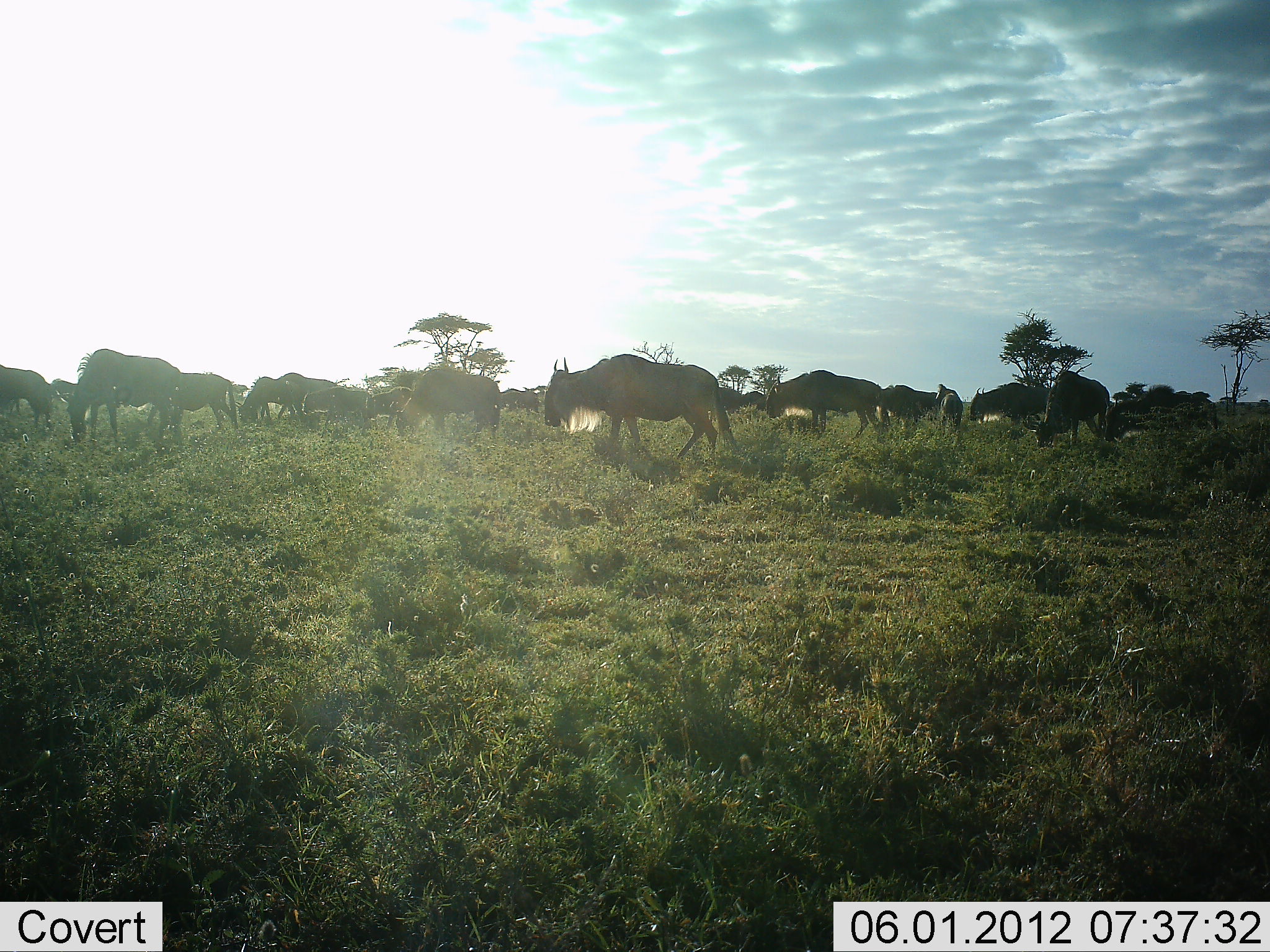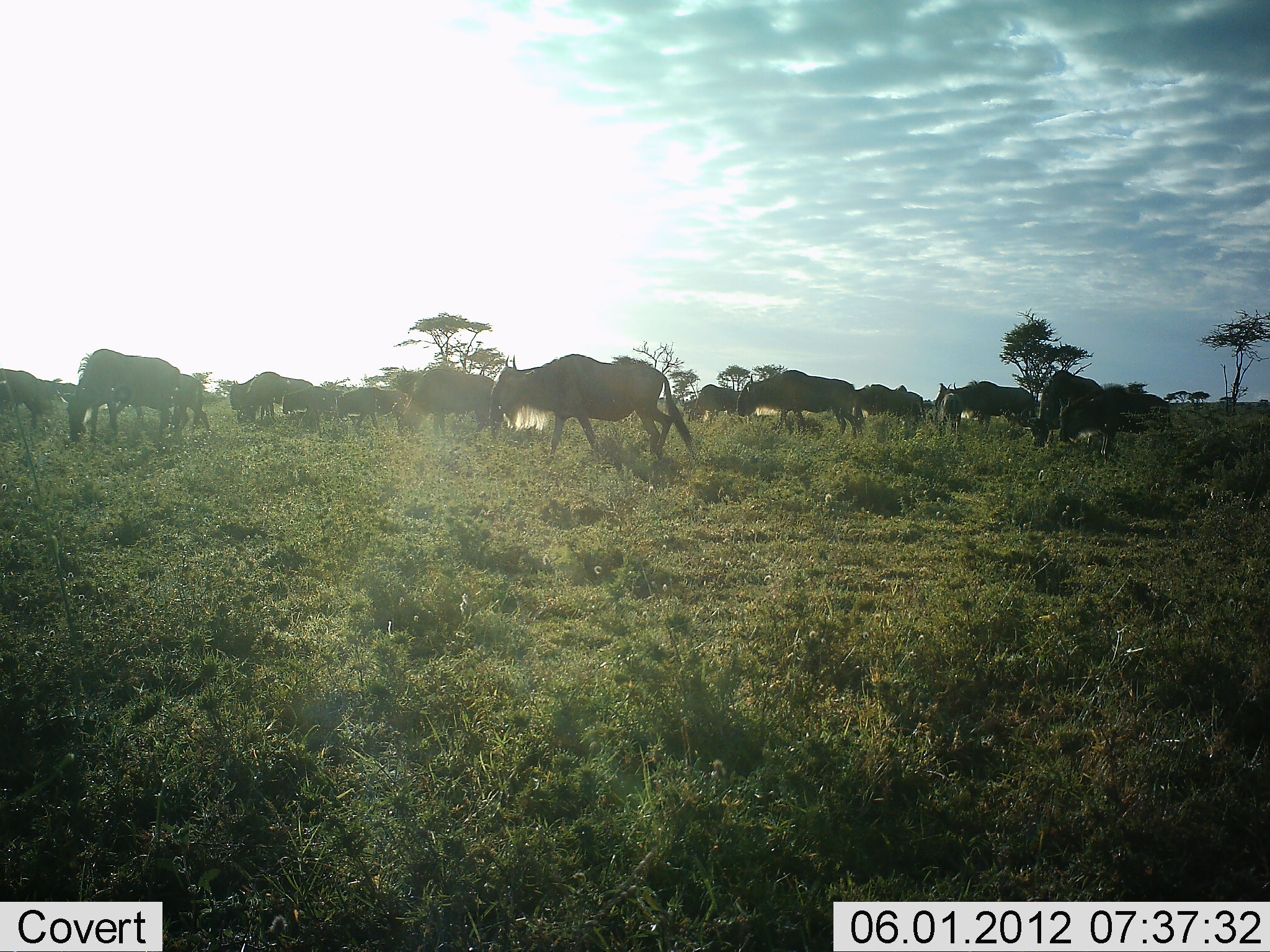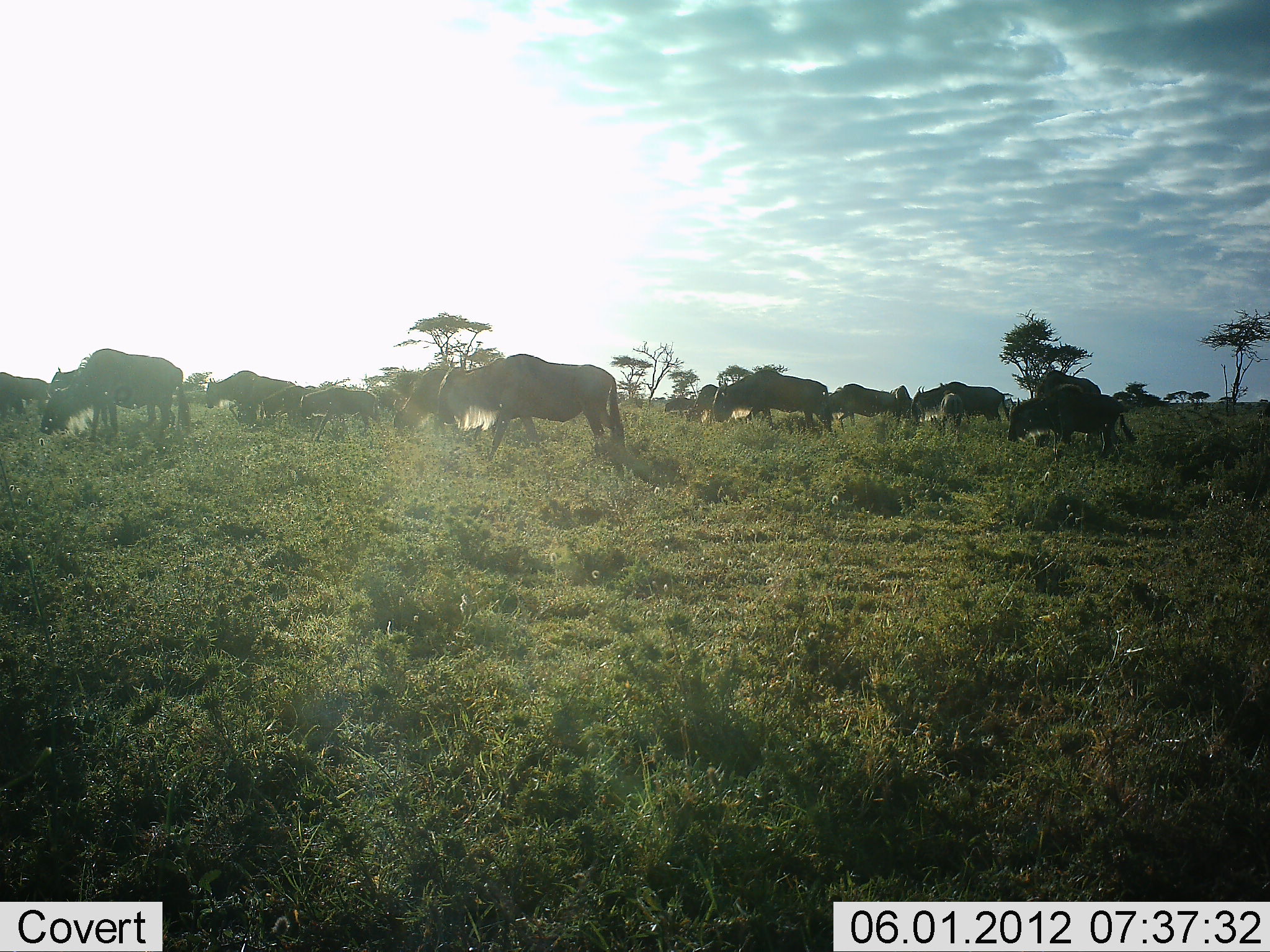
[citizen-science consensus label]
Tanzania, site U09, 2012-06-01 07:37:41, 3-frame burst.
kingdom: Animalia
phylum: Chordata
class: Mammalia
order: Artiodactyla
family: Bovidae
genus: Connochaetes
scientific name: Connochaetes taurinus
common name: blue wildebeest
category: wildebeest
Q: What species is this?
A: Wildebeest (blue wildebeest) (Connochaetes taurinus).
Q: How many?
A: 11-50.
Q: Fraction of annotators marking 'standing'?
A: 10%.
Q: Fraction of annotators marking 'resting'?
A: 0%.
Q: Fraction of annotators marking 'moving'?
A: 100%.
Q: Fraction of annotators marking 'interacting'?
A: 0%.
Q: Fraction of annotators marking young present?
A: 20%.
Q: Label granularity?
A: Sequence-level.